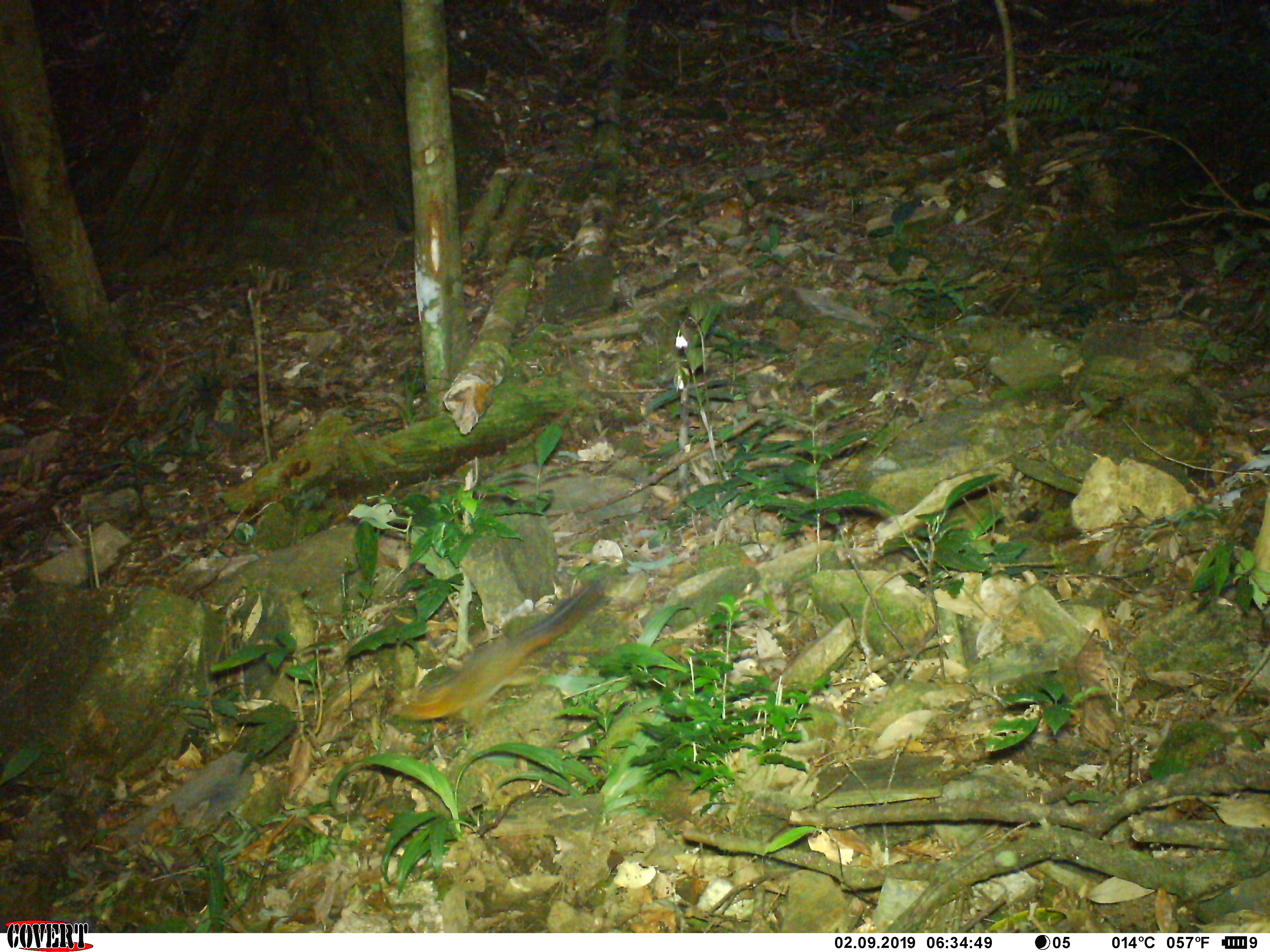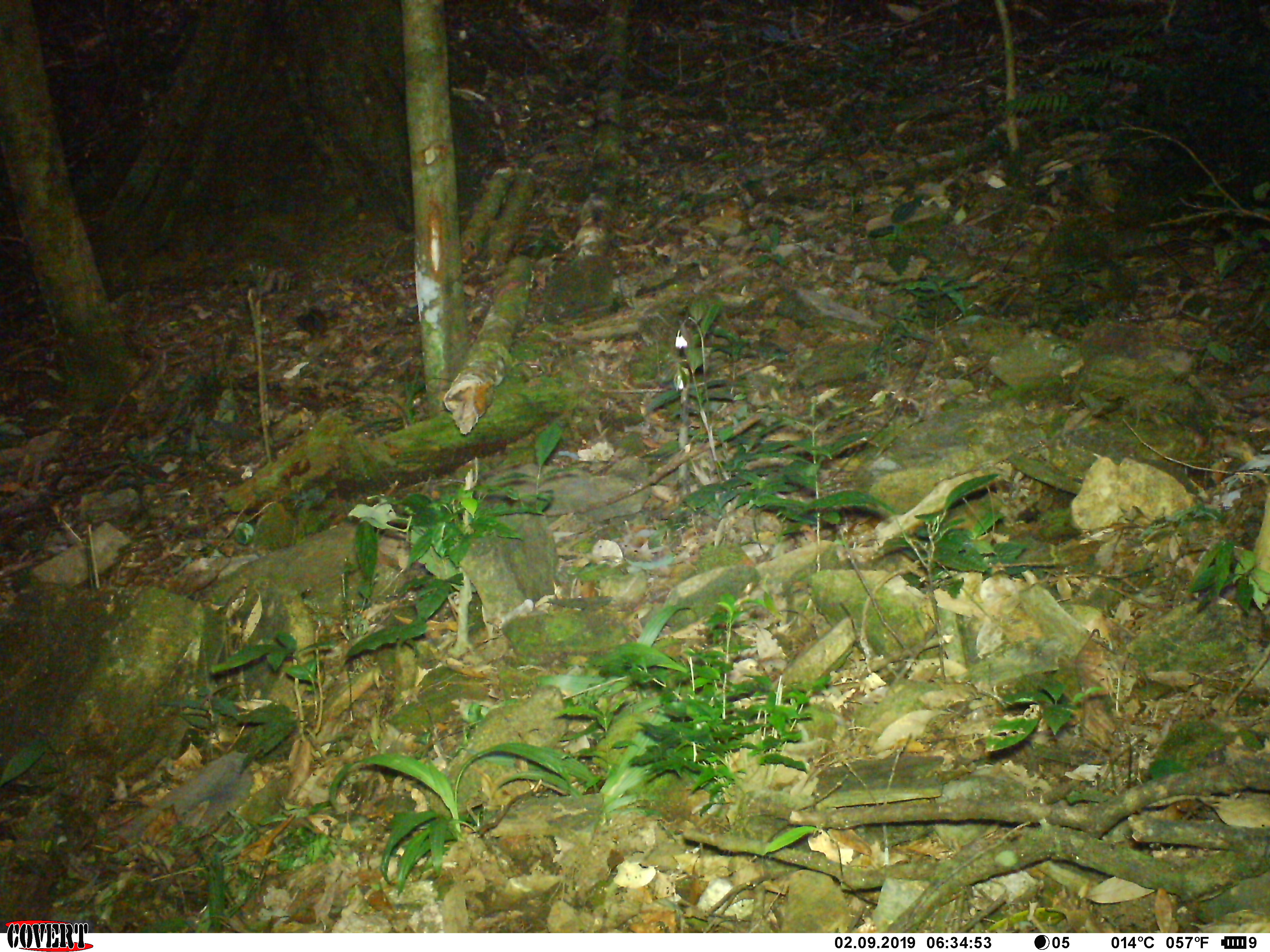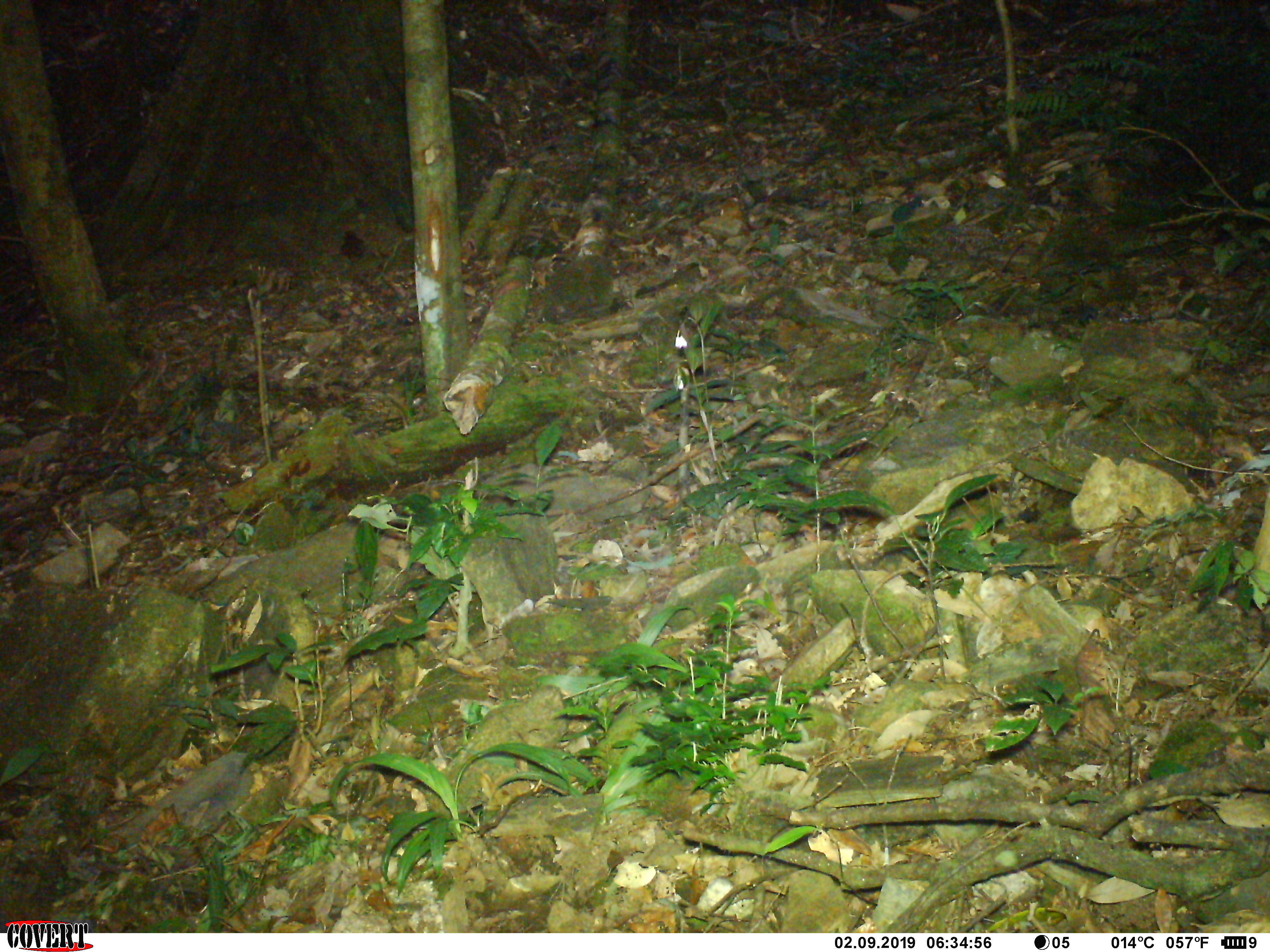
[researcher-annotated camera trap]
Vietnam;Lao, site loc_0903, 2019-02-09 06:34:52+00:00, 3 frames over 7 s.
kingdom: Animalia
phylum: Chordata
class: Mammalia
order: Rodentia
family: Sciuridae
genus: Dremomys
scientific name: Dremomys rufigenis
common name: red-cheeked squirrel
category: red cheeked squirrel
Red cheeked squirrel (red-cheeked squirrel) (Dremomys rufigenis). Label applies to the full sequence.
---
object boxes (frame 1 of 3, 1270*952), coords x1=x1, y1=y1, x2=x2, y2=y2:
red cheeked squirrel: x1=389, y1=580, x2=603, y2=731